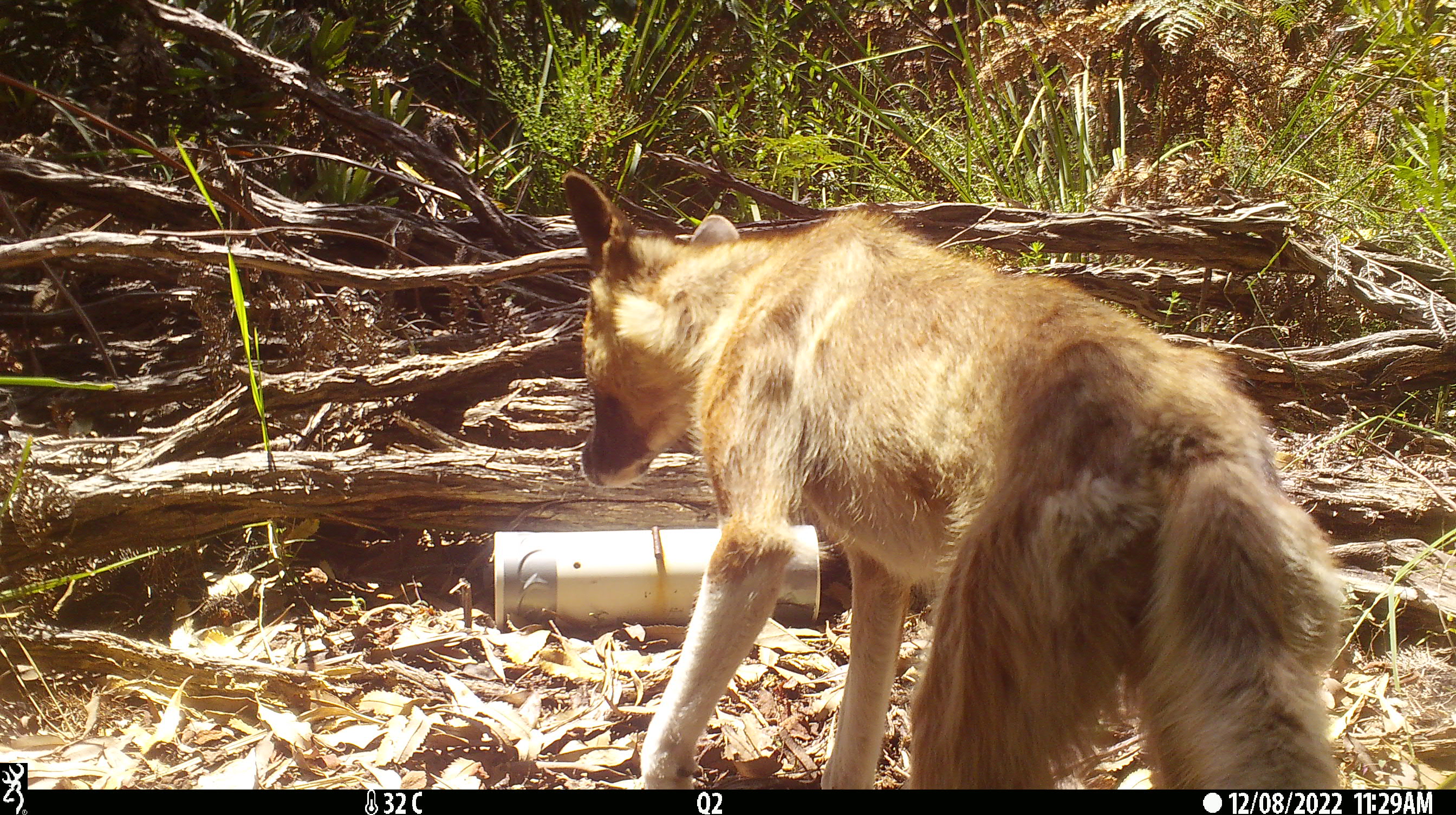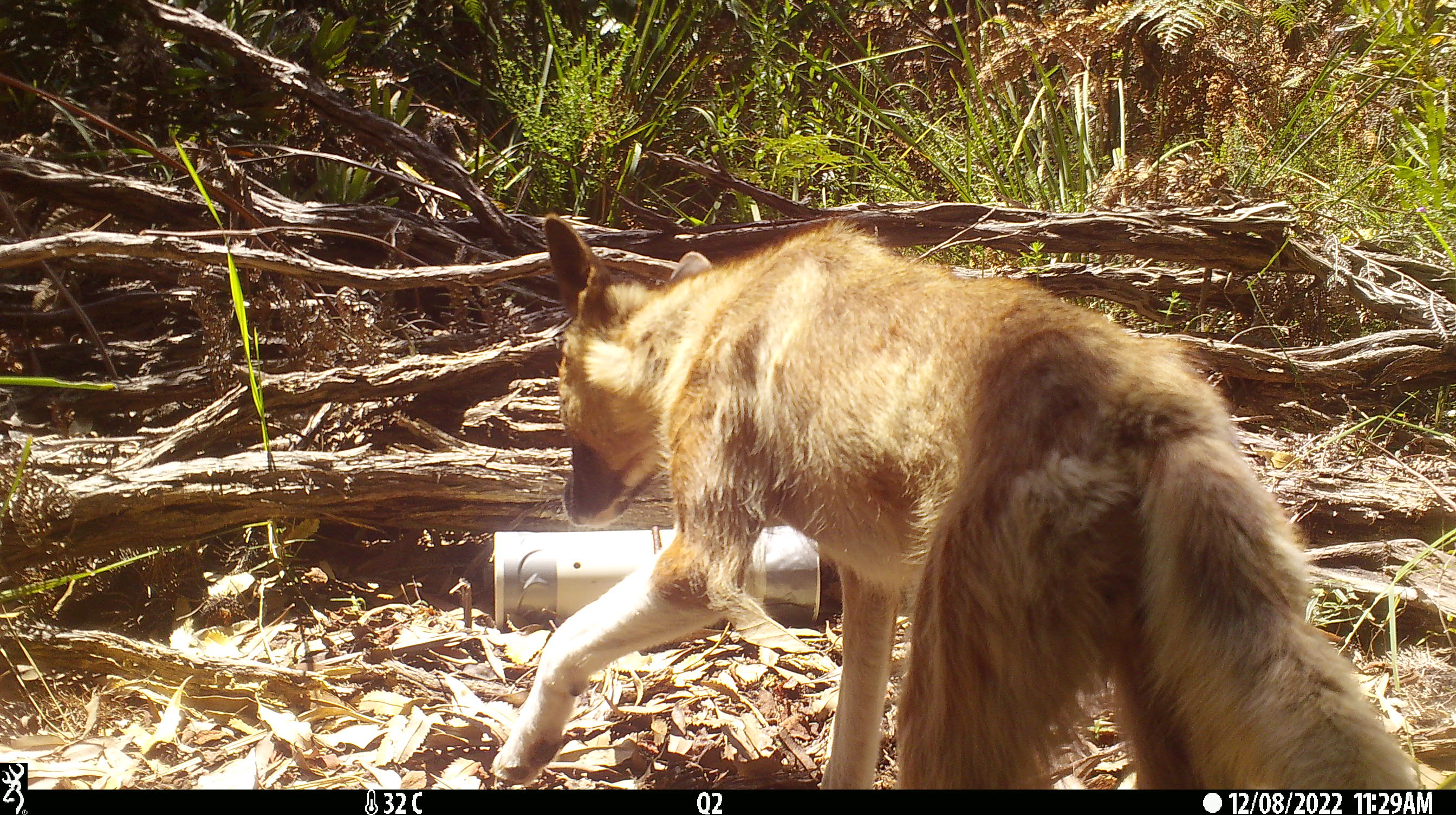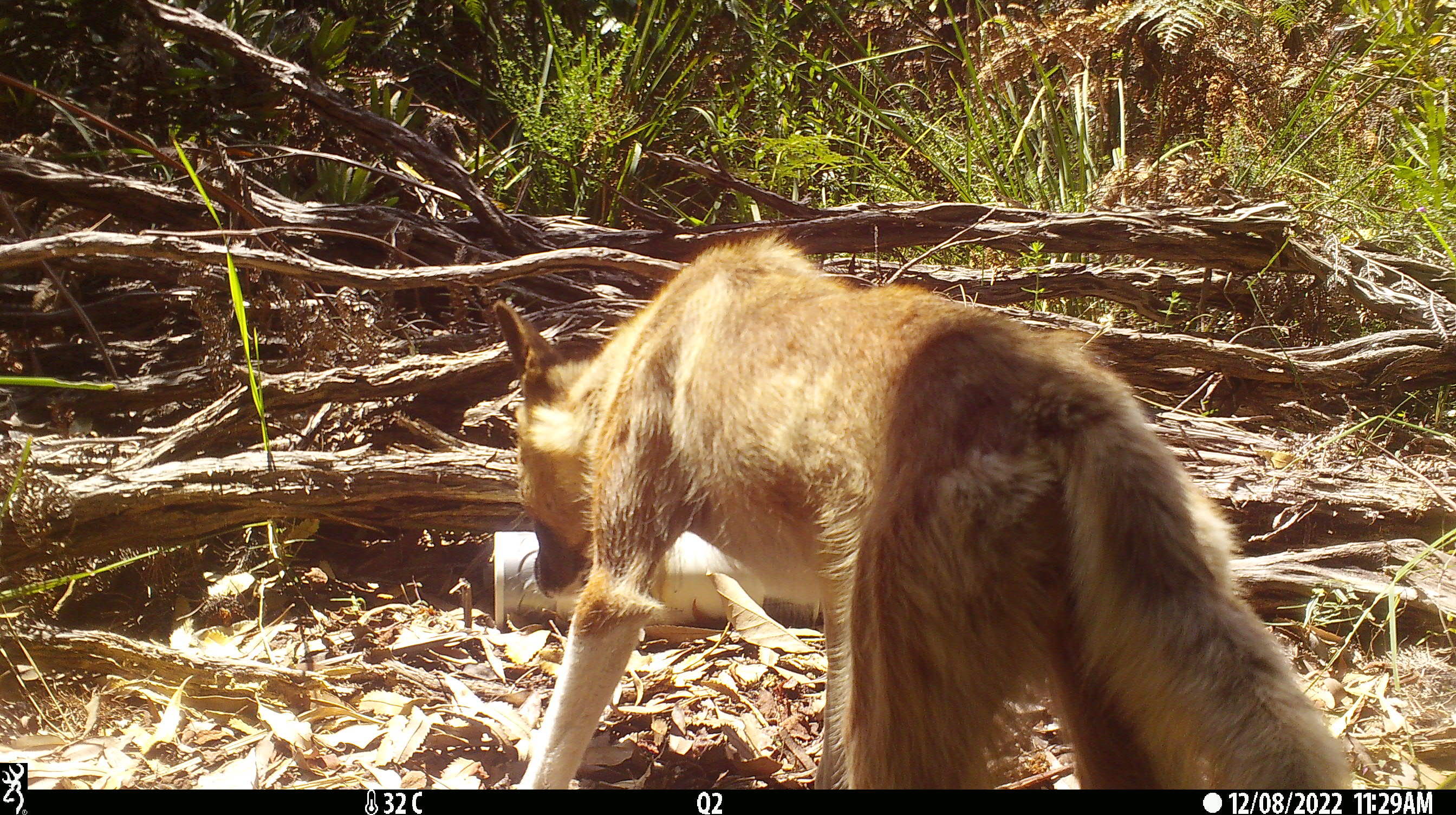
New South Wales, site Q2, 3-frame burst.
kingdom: Animalia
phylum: Chordata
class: Mammalia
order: Carnivora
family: Canidae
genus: Canis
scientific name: Canis familiaris dingo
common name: dingo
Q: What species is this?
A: Dingo (Canis familiaris dingo).